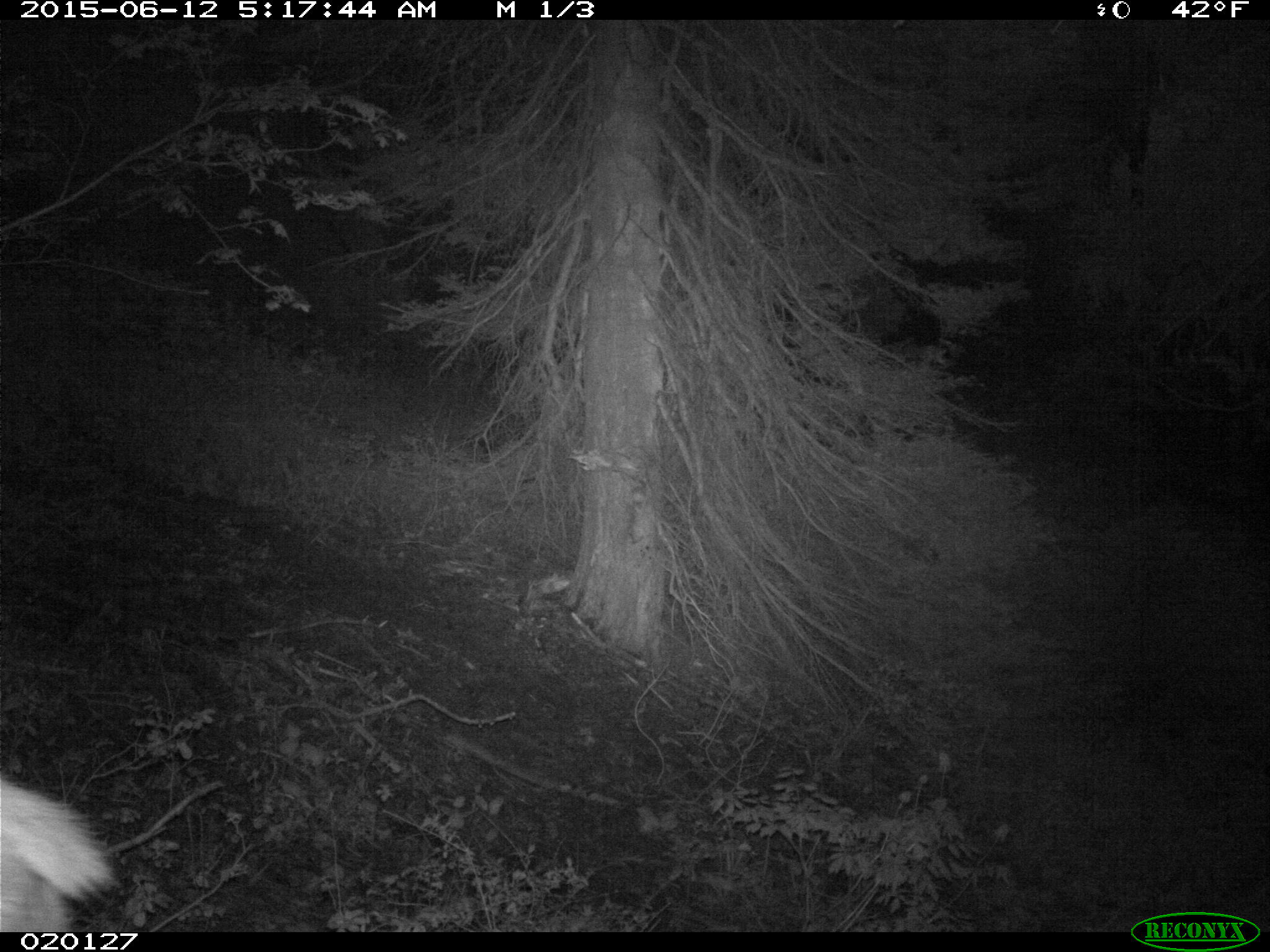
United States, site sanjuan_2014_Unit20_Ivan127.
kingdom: Animalia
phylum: Chordata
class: Mammalia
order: Artiodactyla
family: Cervidae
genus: Cervus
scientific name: Cervus elaphus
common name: red deer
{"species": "Cervus elaphus (red deer)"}